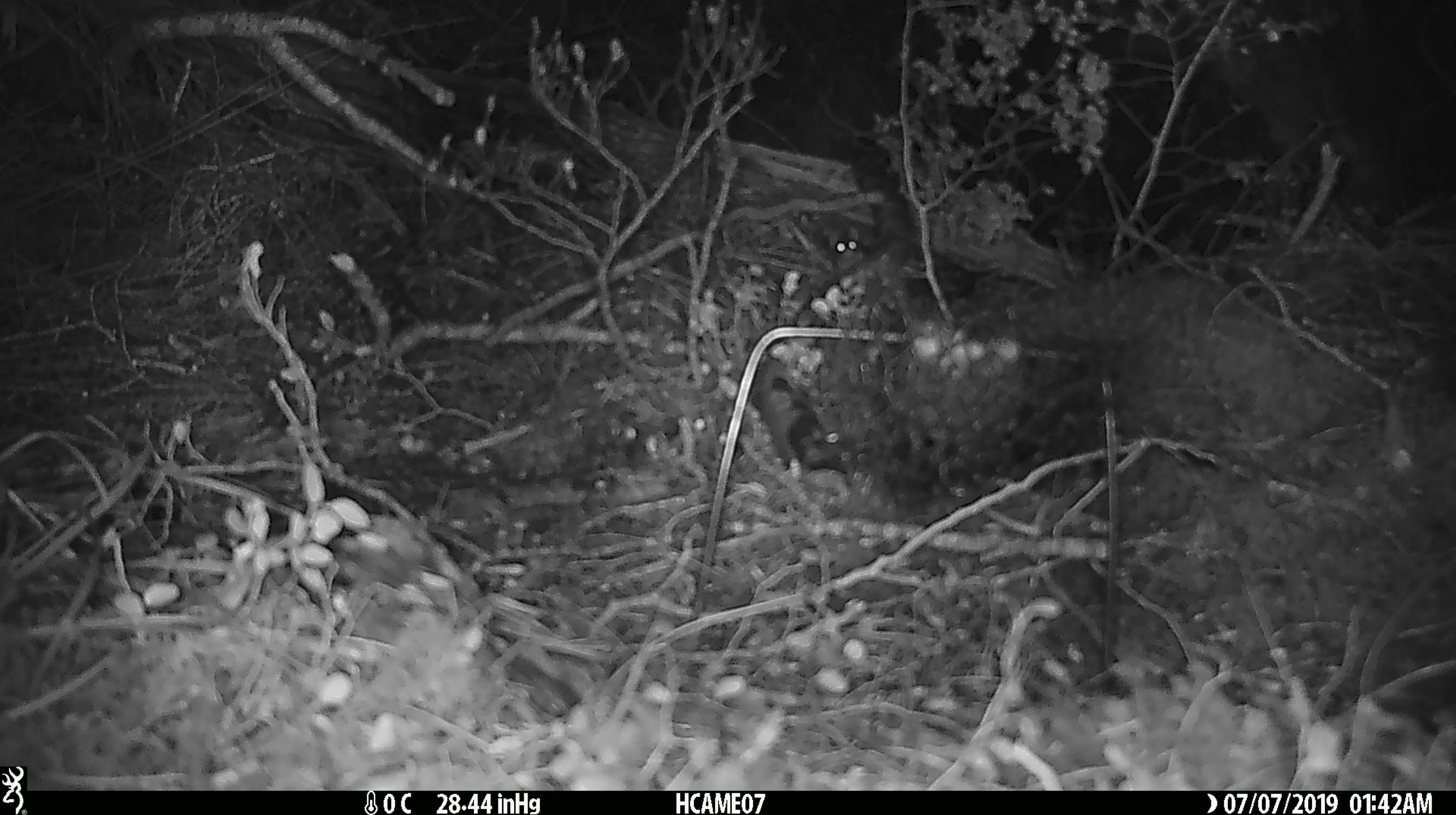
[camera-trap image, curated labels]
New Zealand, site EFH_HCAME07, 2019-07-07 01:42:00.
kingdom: Animalia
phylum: Chordata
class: Mammalia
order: Rodentia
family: Muridae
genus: Mus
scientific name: Mus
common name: mouse